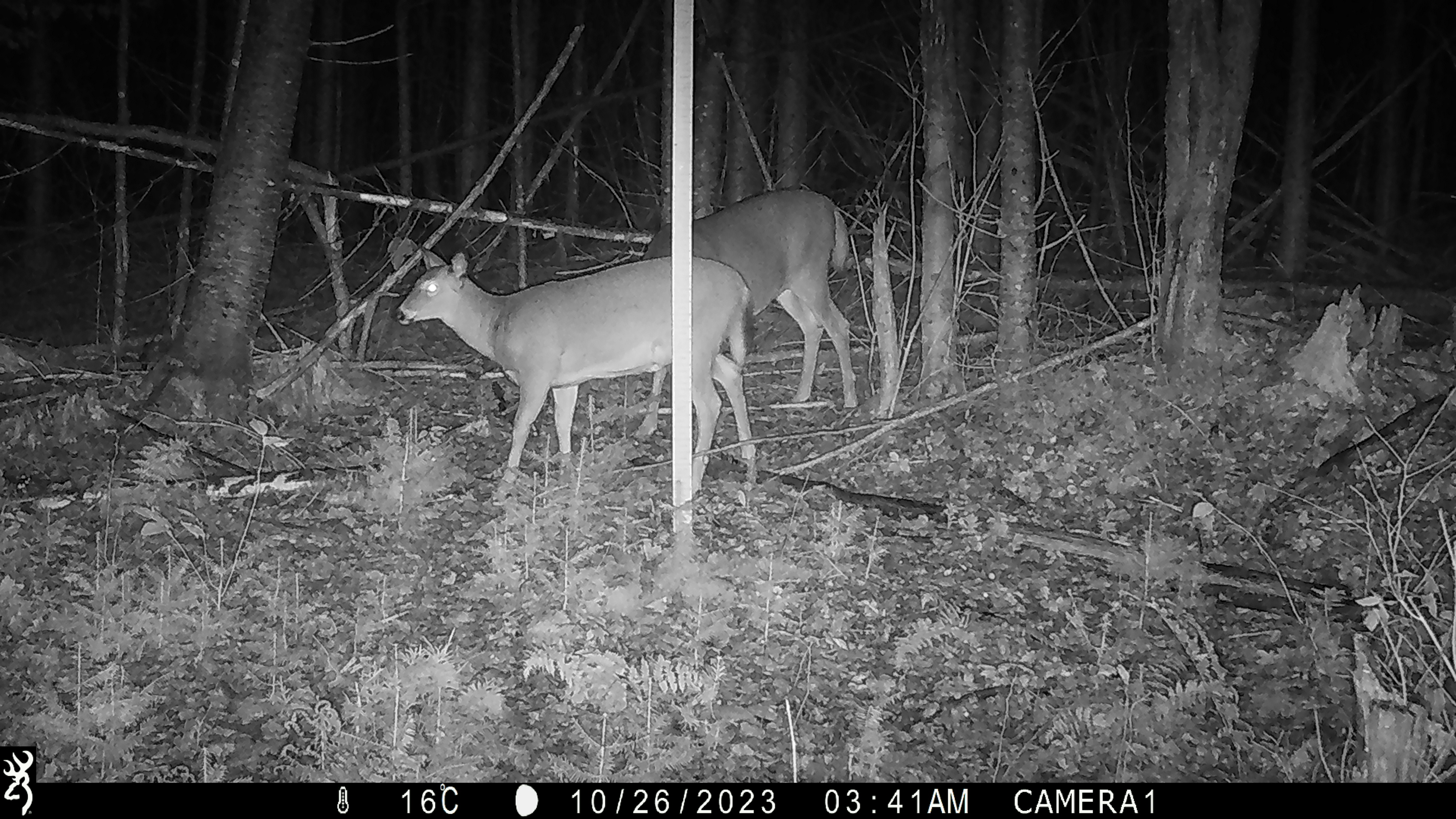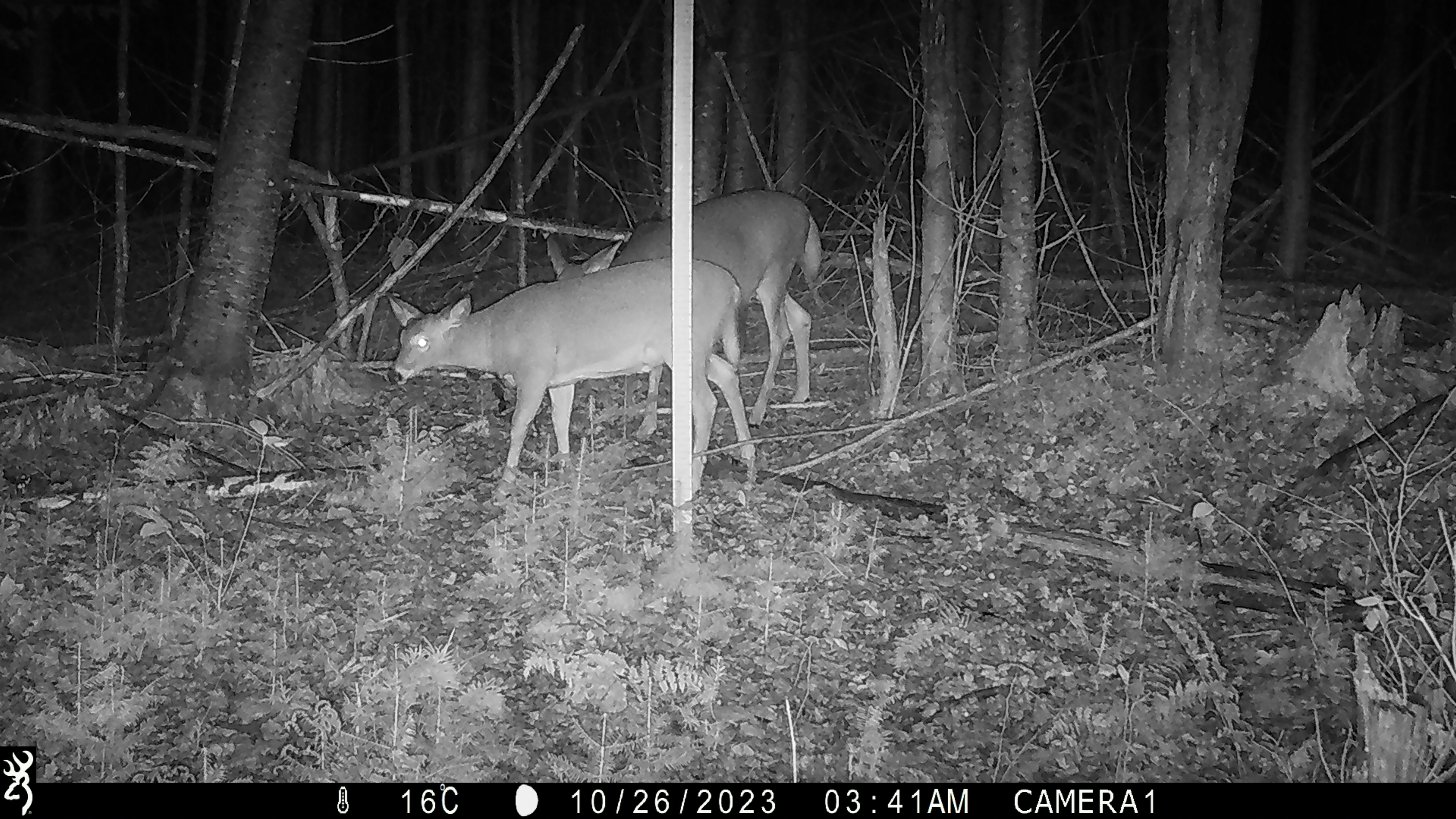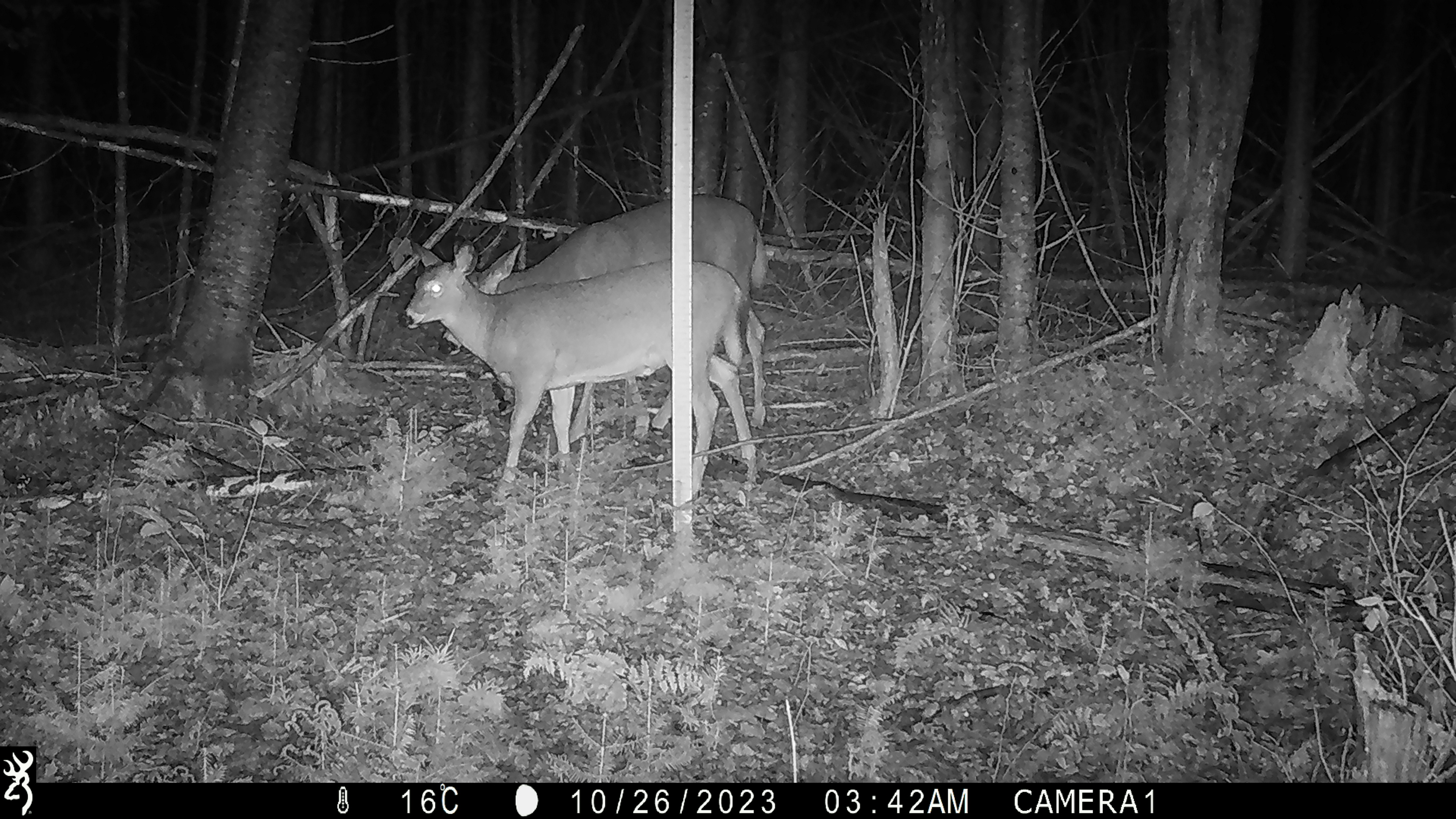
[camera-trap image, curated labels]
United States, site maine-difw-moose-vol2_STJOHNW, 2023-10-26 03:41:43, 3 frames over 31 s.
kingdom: Animalia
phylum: Chordata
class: Mammalia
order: Artiodactyla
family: Cervidae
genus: Odocoileus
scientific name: Odocoileus virginianus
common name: white-tailed deer